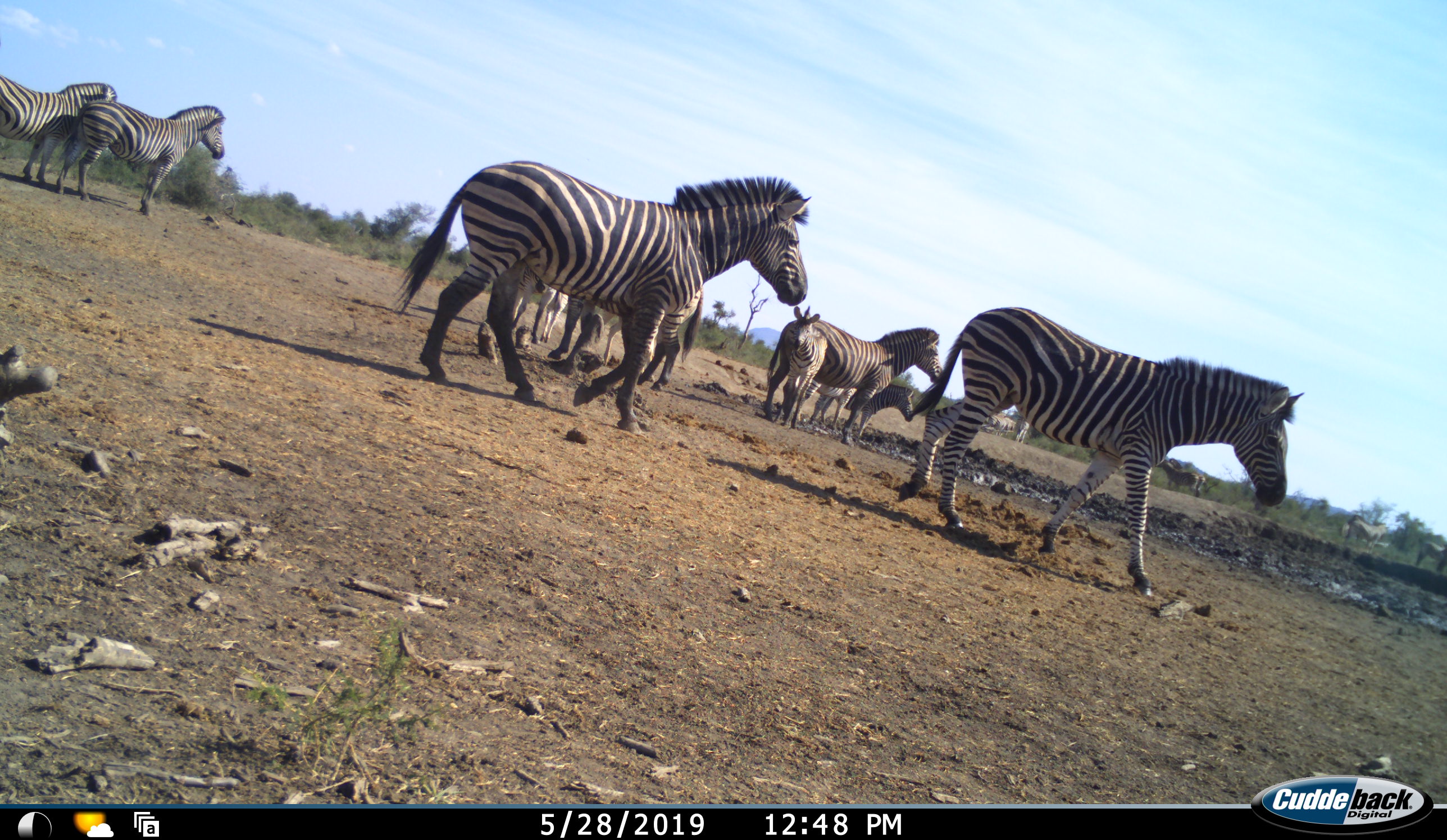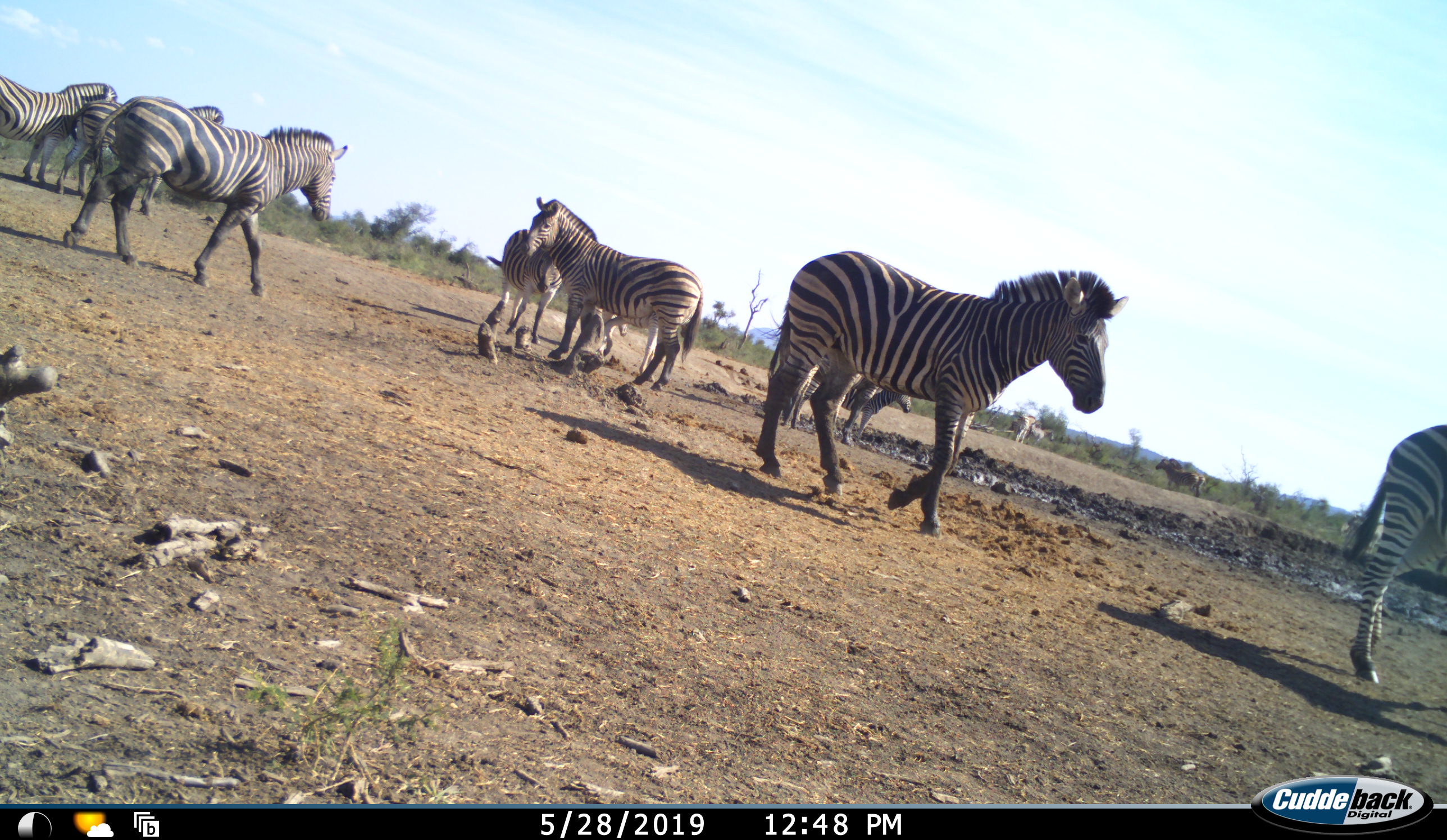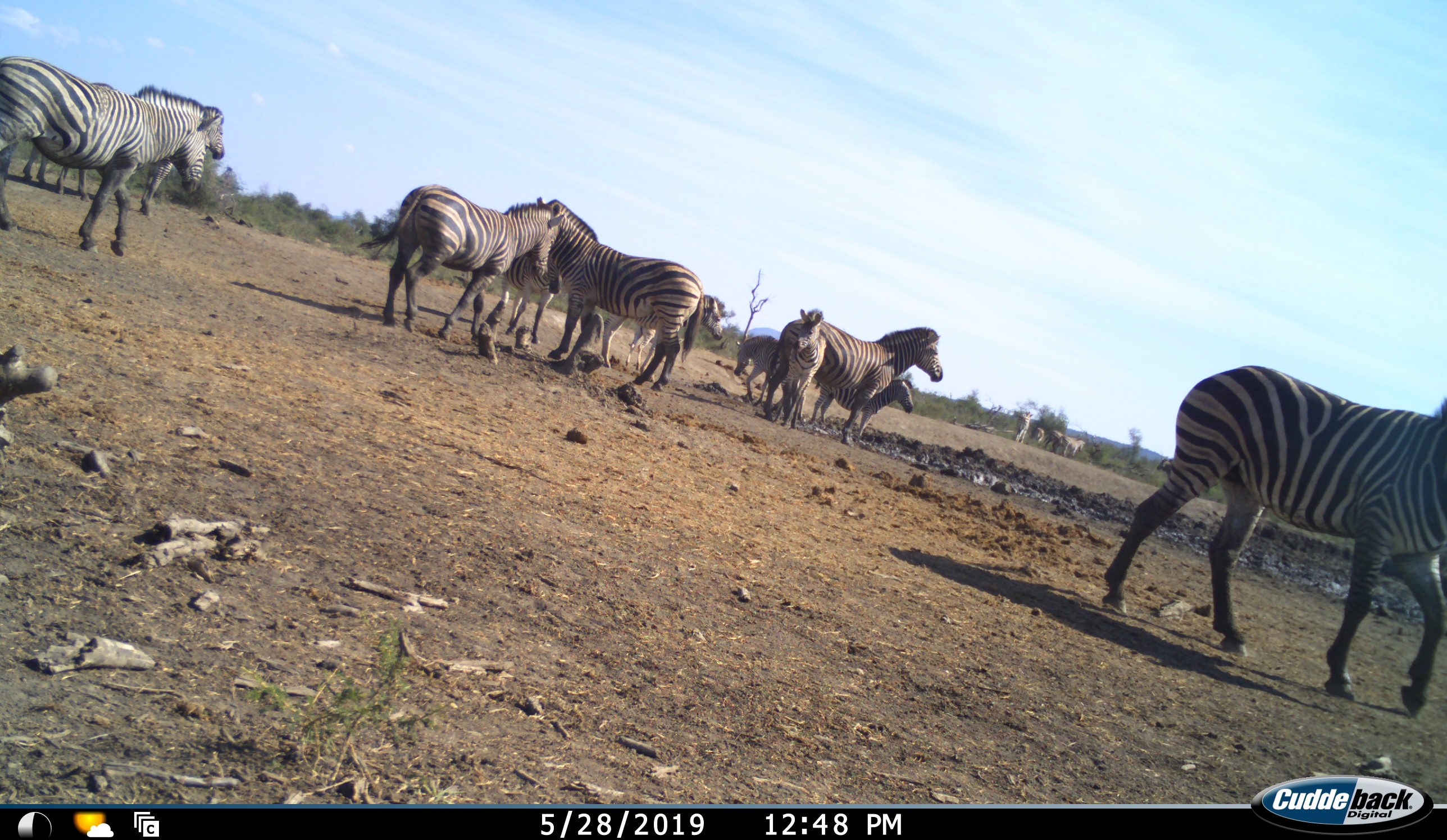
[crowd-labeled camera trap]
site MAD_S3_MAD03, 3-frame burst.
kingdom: Animalia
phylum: Chordata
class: Mammalia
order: Perissodactyla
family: Equidae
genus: Equus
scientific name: Equus quagga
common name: plains zebra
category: zebraplains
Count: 11-50.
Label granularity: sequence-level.